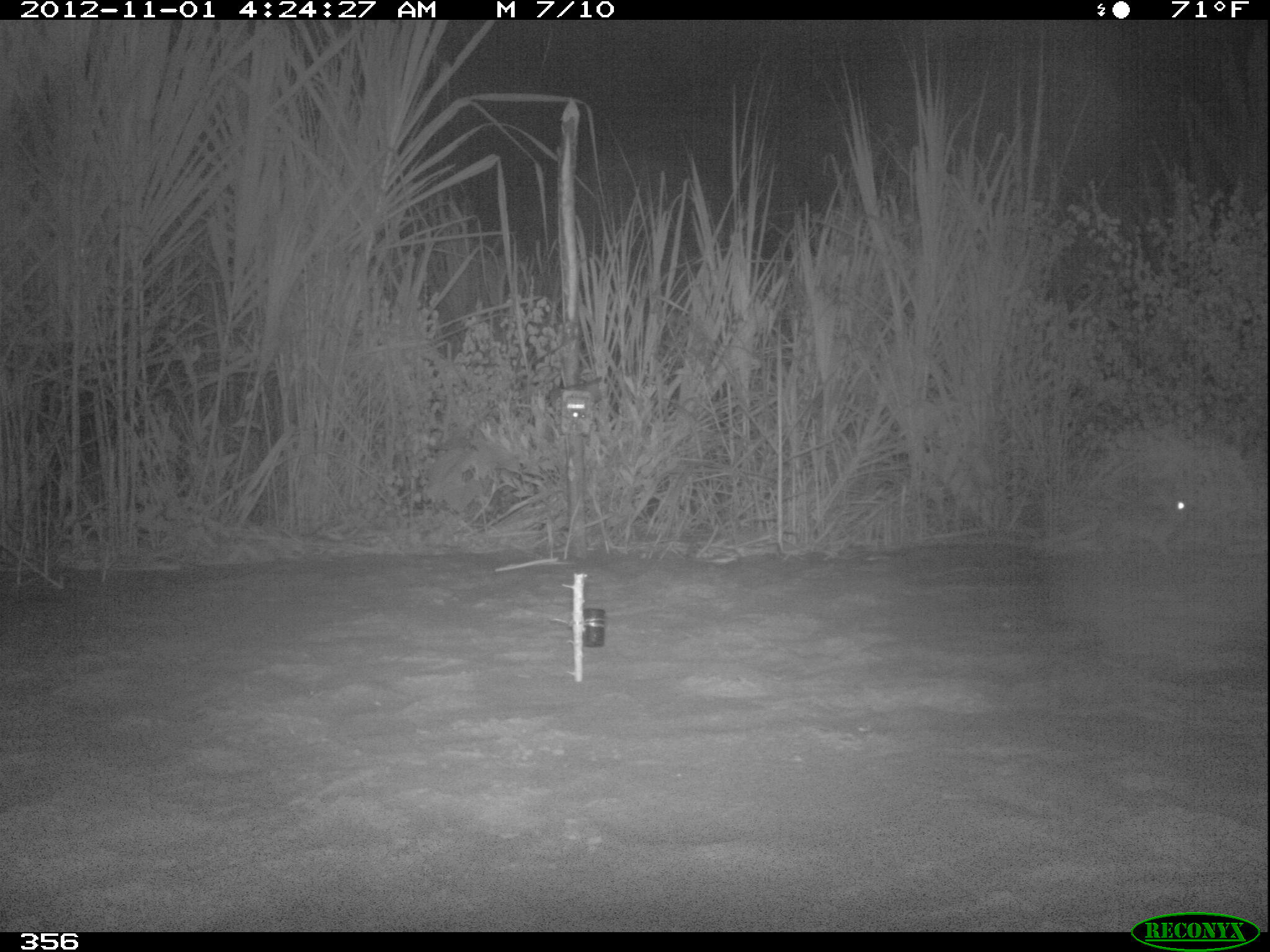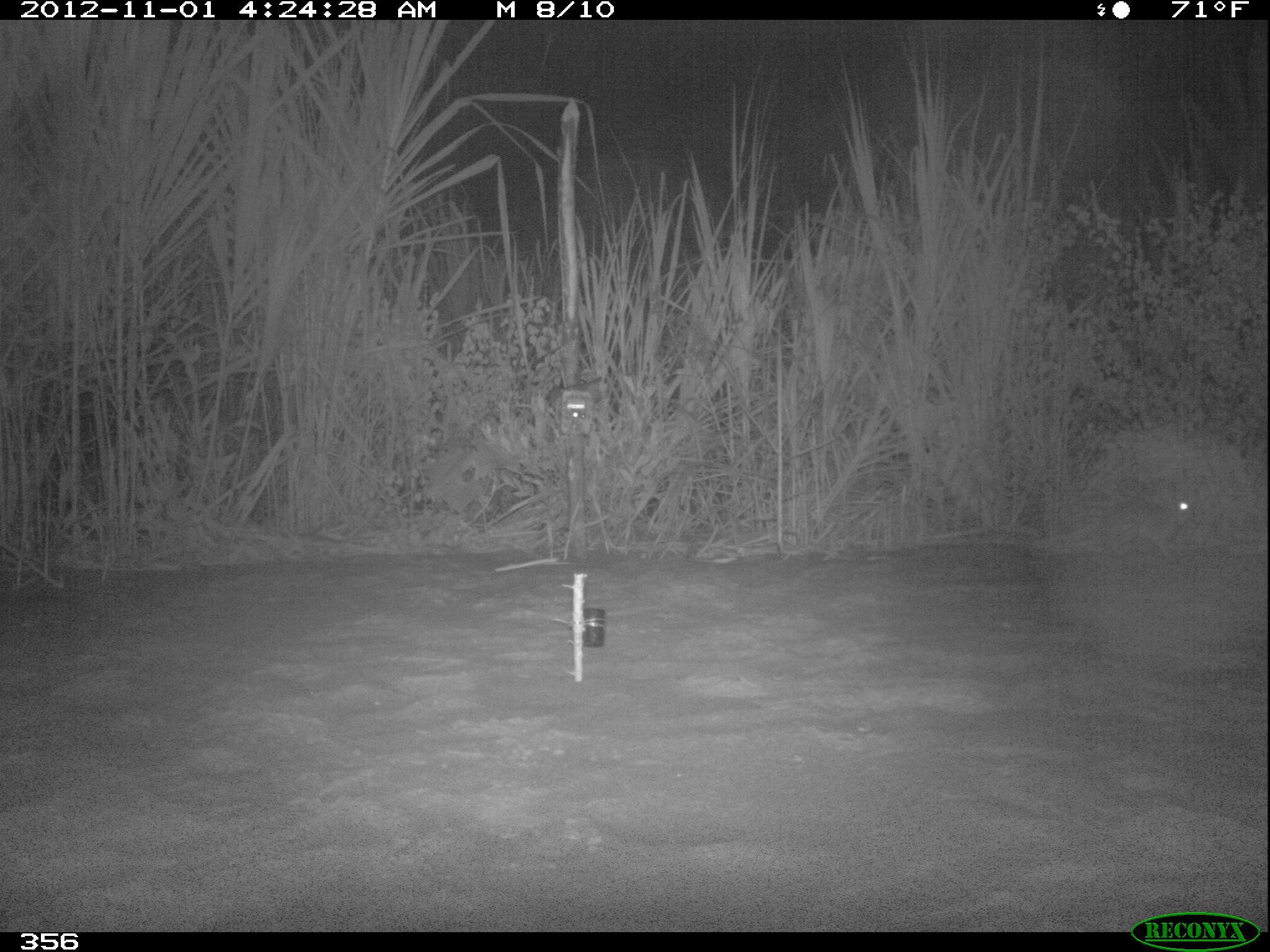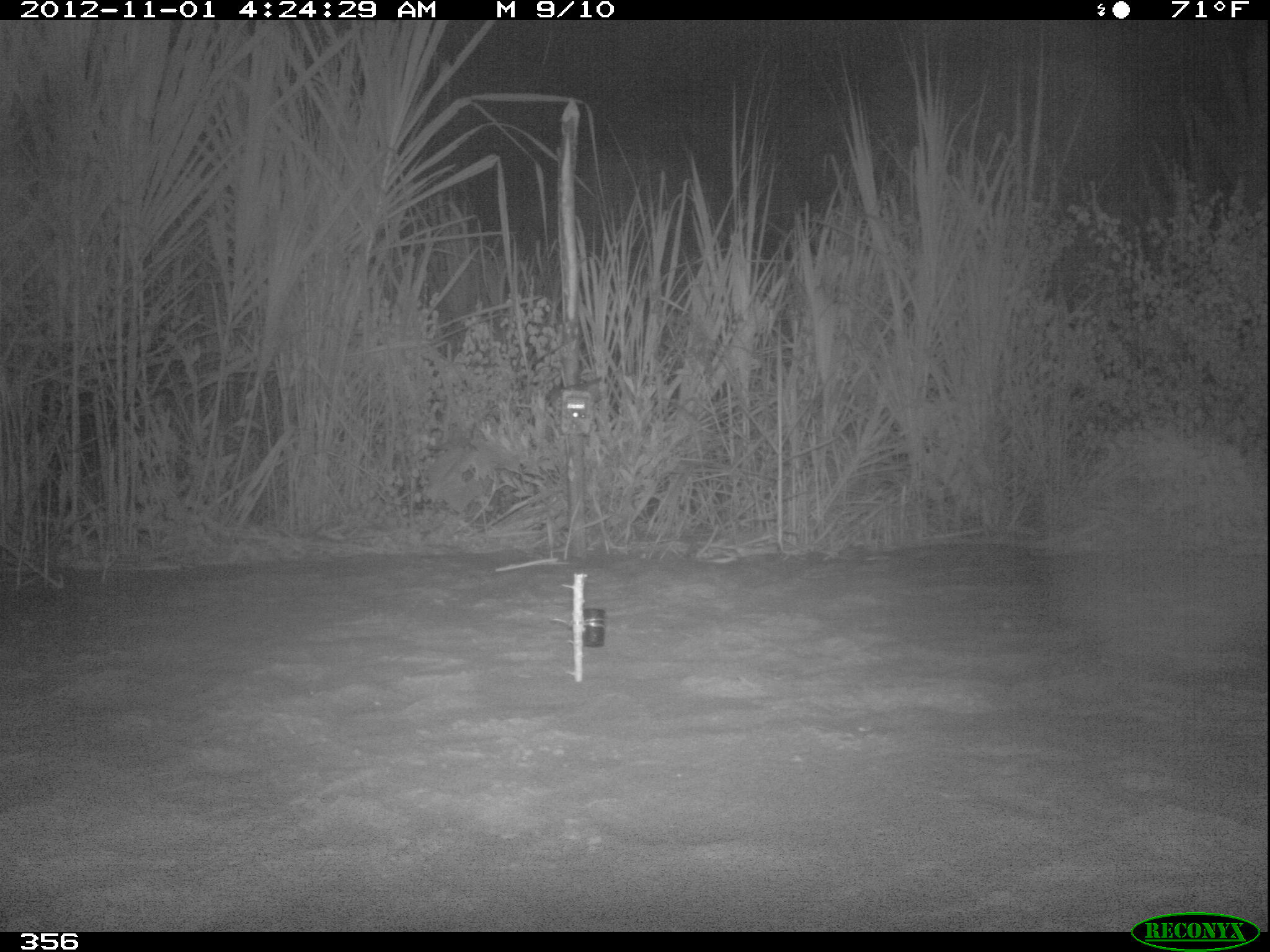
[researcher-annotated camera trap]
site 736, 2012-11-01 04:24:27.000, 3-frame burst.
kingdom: Animalia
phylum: Chordata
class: Mammalia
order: Lagomorpha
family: Leporidae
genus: Sylvilagus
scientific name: Sylvilagus brasiliensis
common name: tapeti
Sylvilagus brasiliensis (tapeti).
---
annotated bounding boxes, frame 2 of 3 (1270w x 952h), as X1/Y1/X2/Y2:
sylvilagus brasiliensis: 1093/488/1196/567